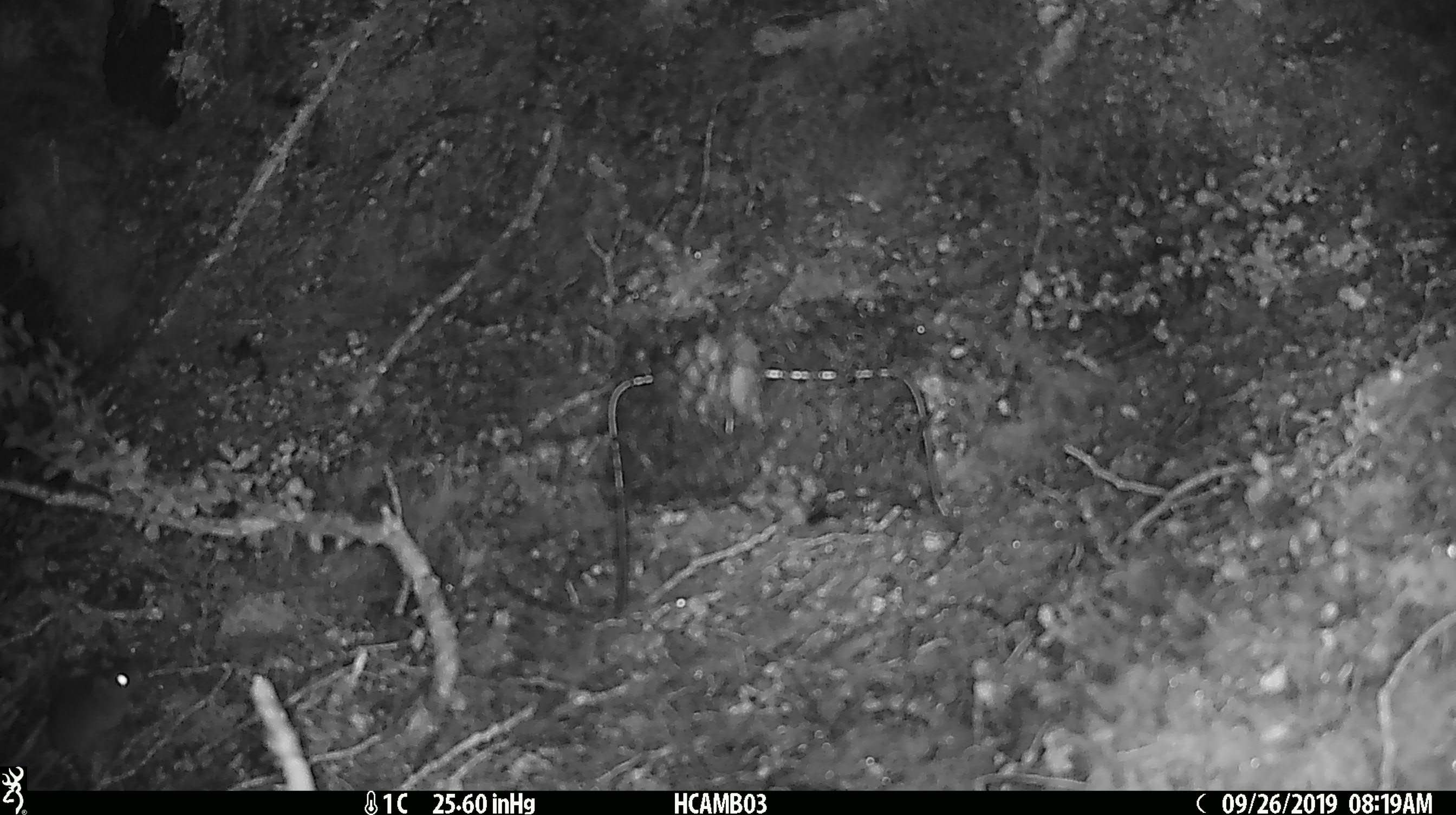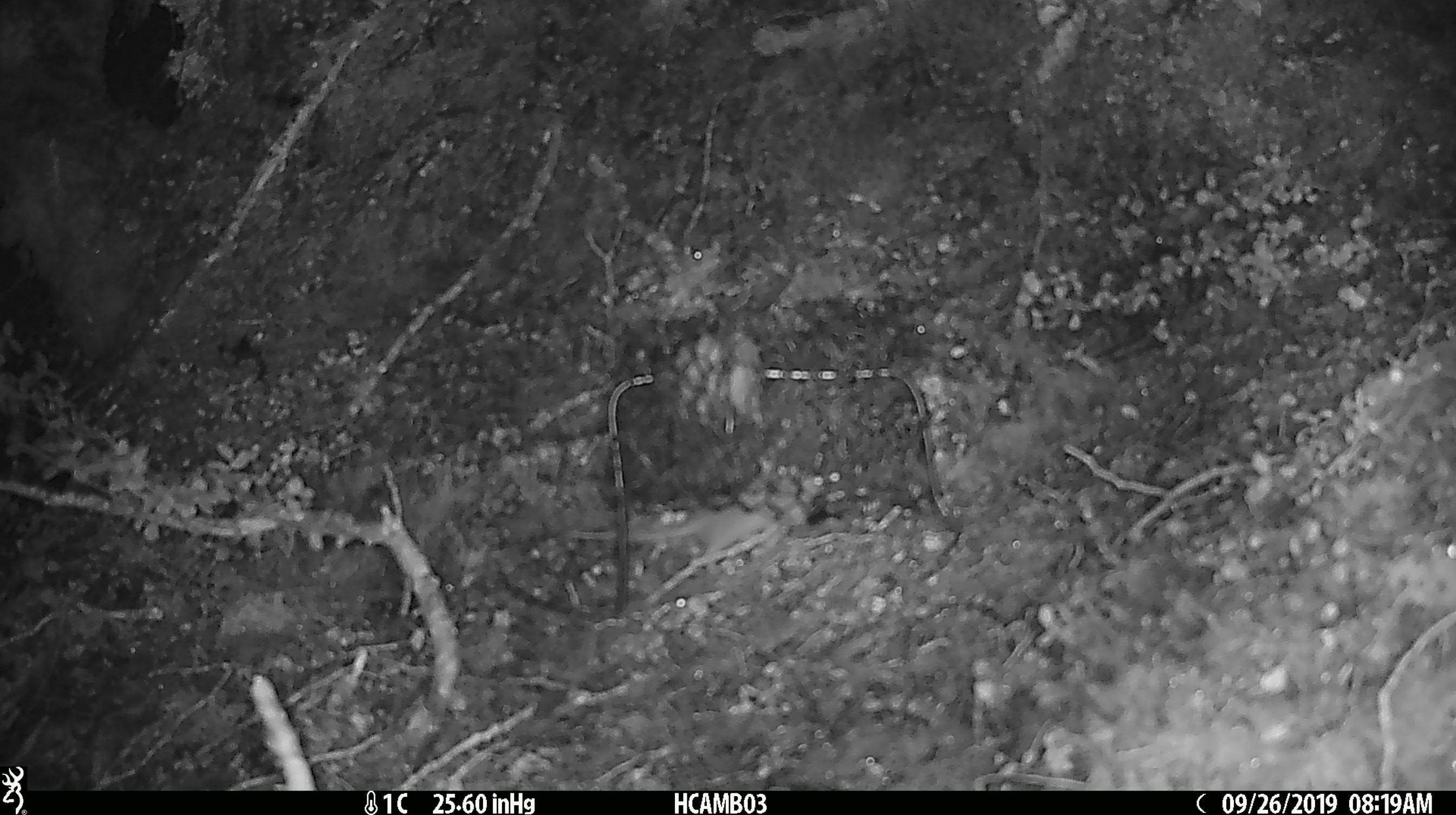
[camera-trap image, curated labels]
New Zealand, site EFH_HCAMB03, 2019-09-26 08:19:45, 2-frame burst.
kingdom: Animalia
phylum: Chordata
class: Mammalia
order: Rodentia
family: Muridae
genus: Mus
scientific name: Mus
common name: mouse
Mouse (Mus).